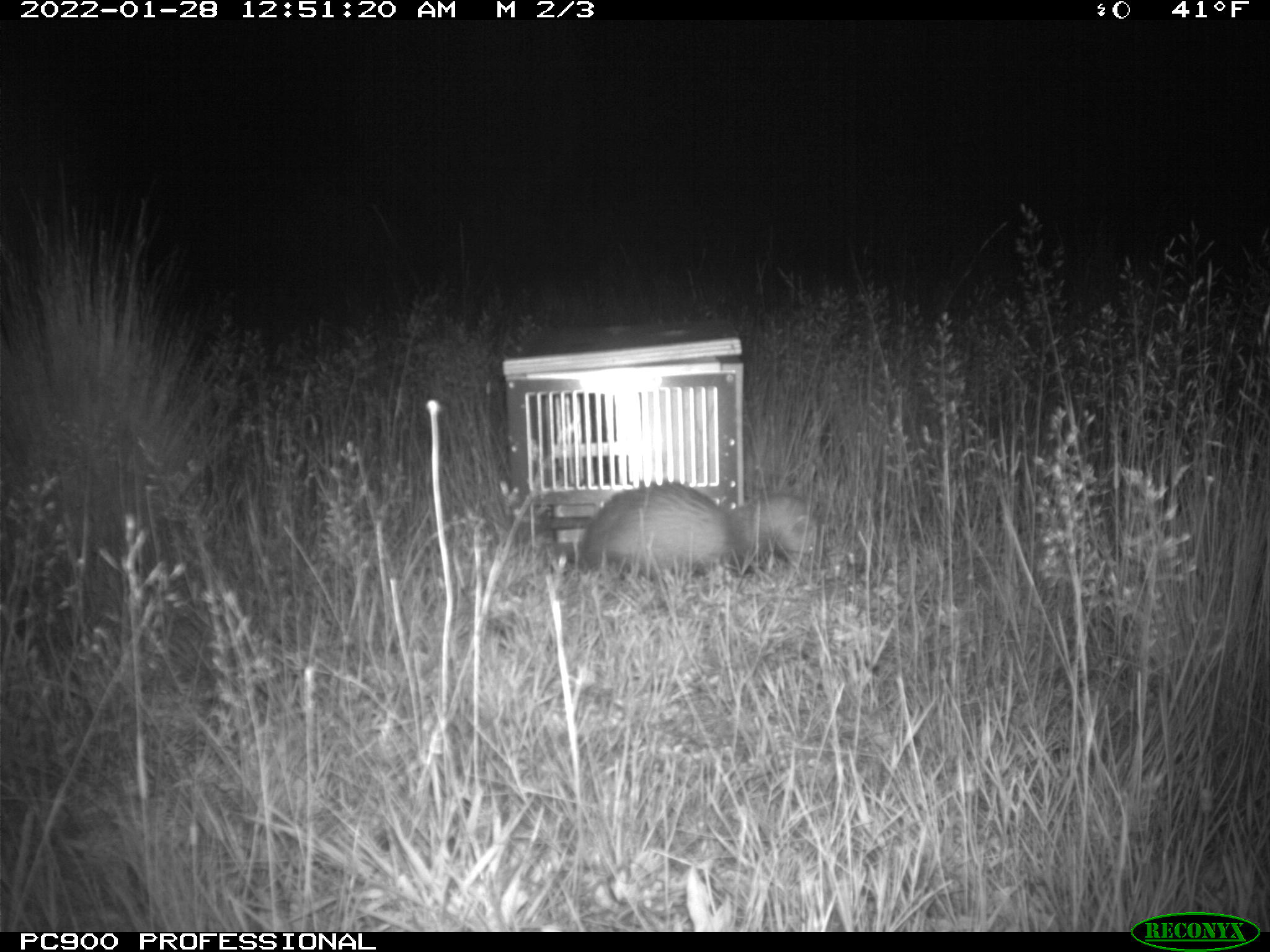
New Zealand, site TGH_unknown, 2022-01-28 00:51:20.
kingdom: Animalia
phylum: Chordata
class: Mammalia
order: Carnivora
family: Mustelidae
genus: Mustela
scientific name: Mustela furo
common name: ferret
Ferret (Mustela furo).